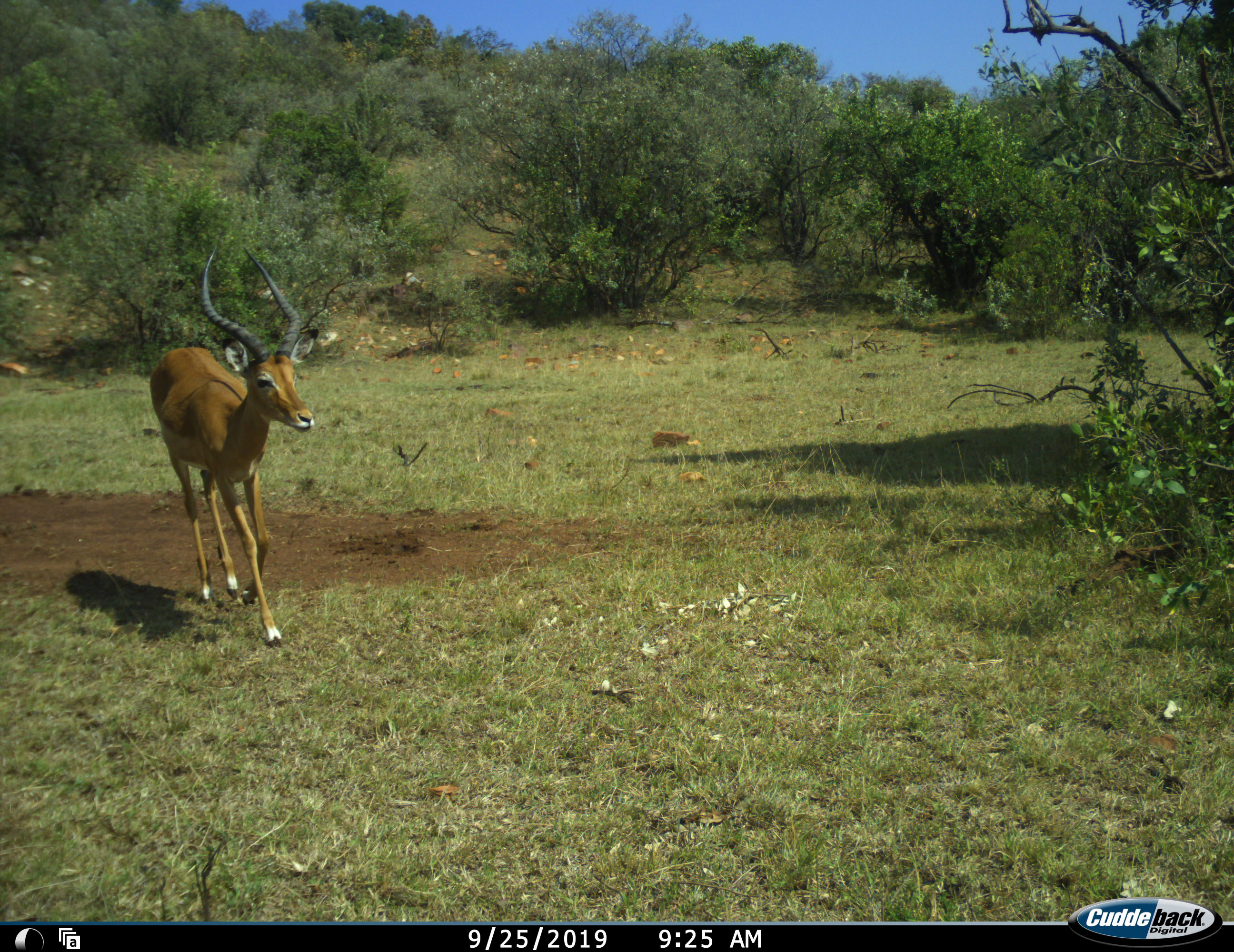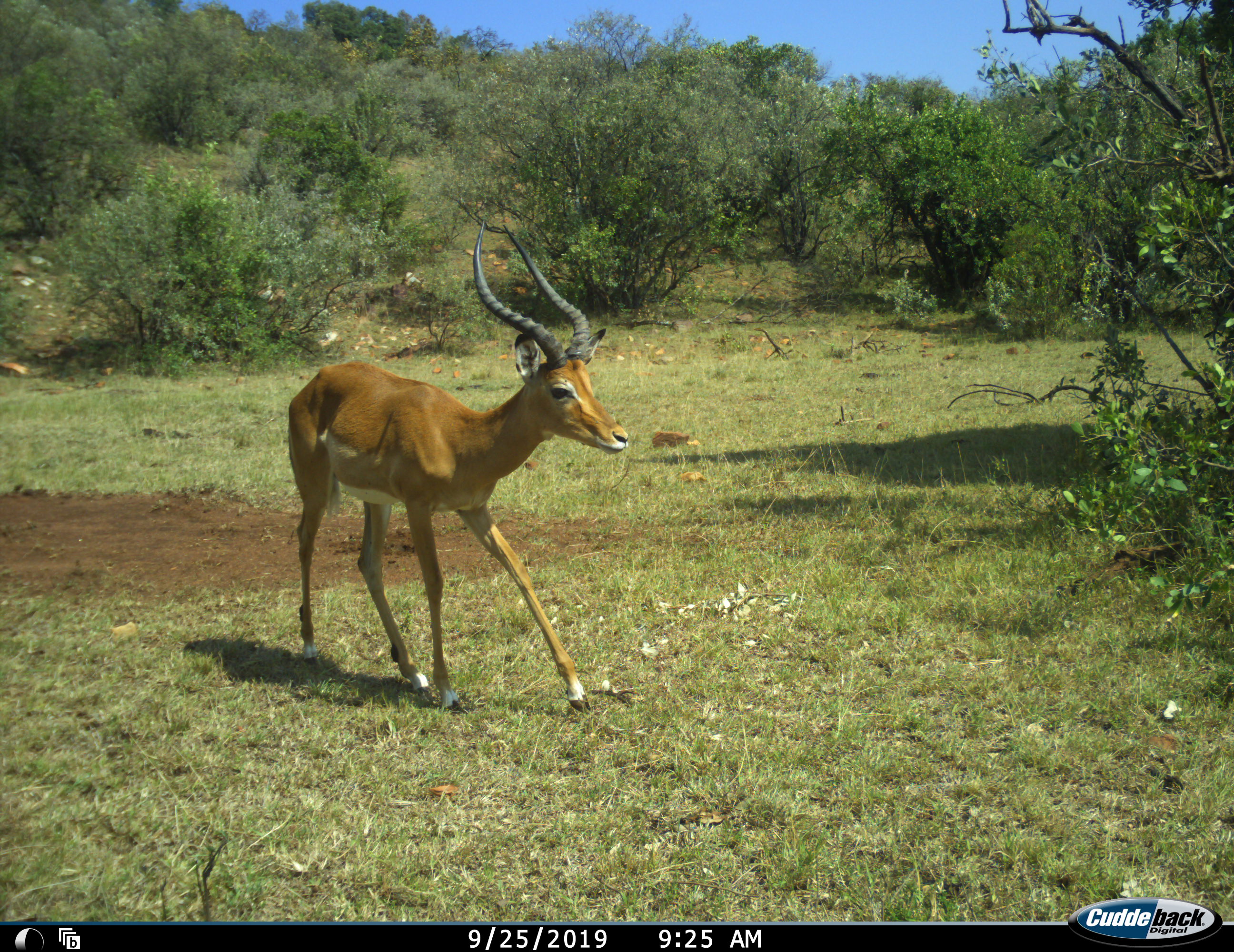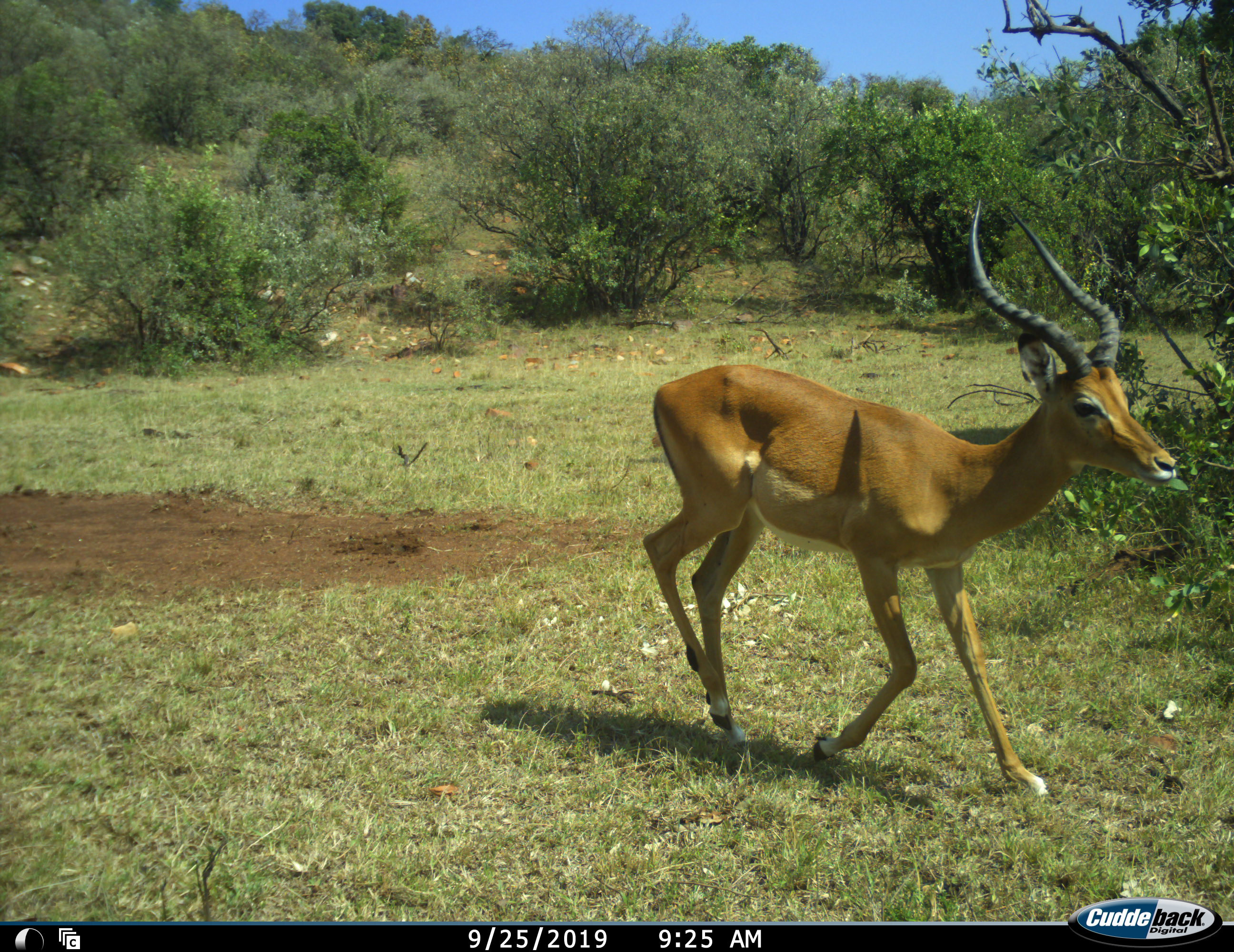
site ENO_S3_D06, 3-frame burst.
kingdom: Animalia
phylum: Chordata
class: Mammalia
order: Artiodactyla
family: Bovidae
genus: Aepyceros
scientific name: Aepyceros melampus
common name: impala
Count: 1.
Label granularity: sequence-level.